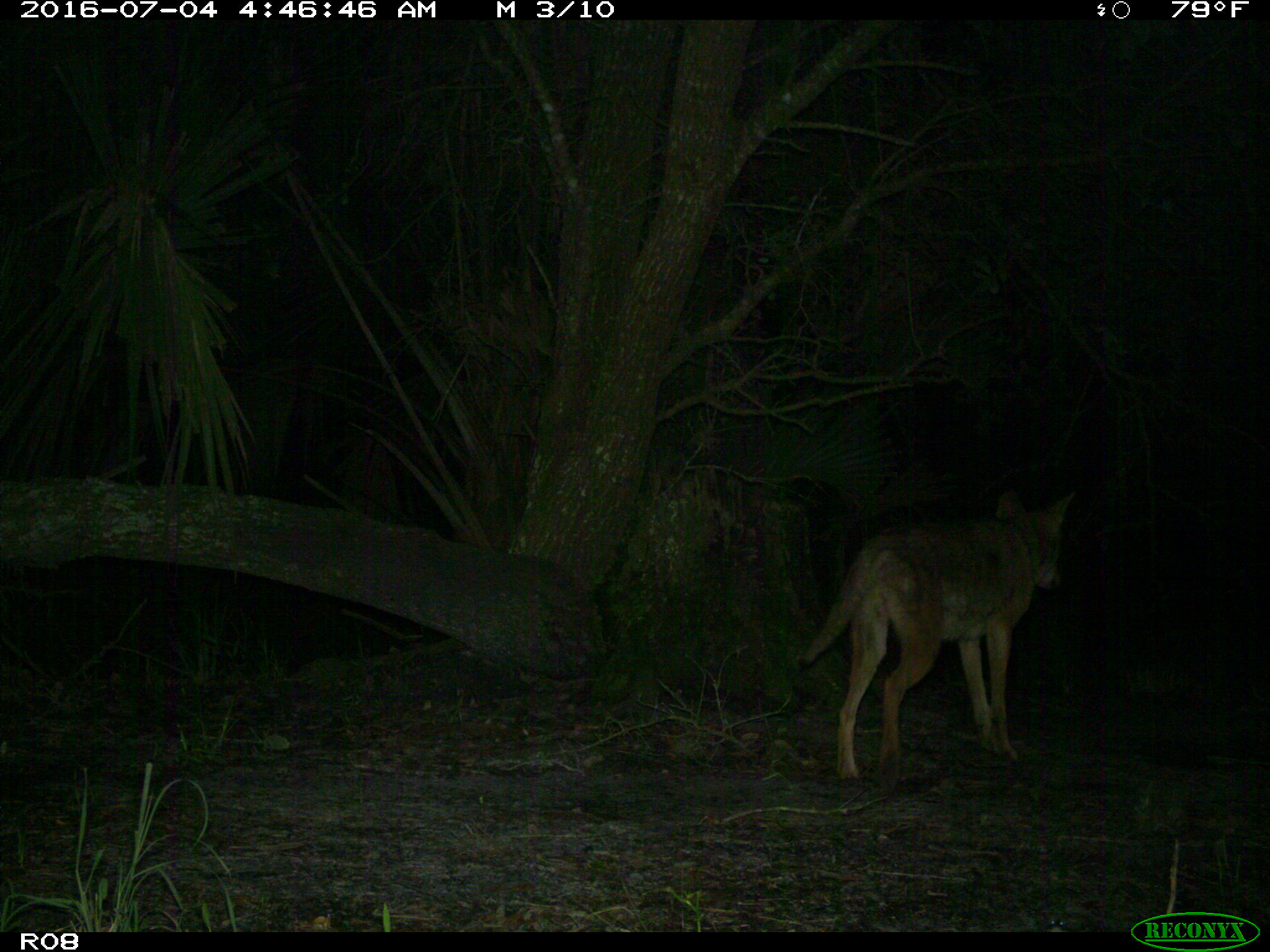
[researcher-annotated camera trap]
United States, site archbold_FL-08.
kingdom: Animalia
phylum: Chordata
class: Mammalia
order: Carnivora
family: Canidae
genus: Canis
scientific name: Canis latrans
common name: coyote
Canis latrans (coyote).